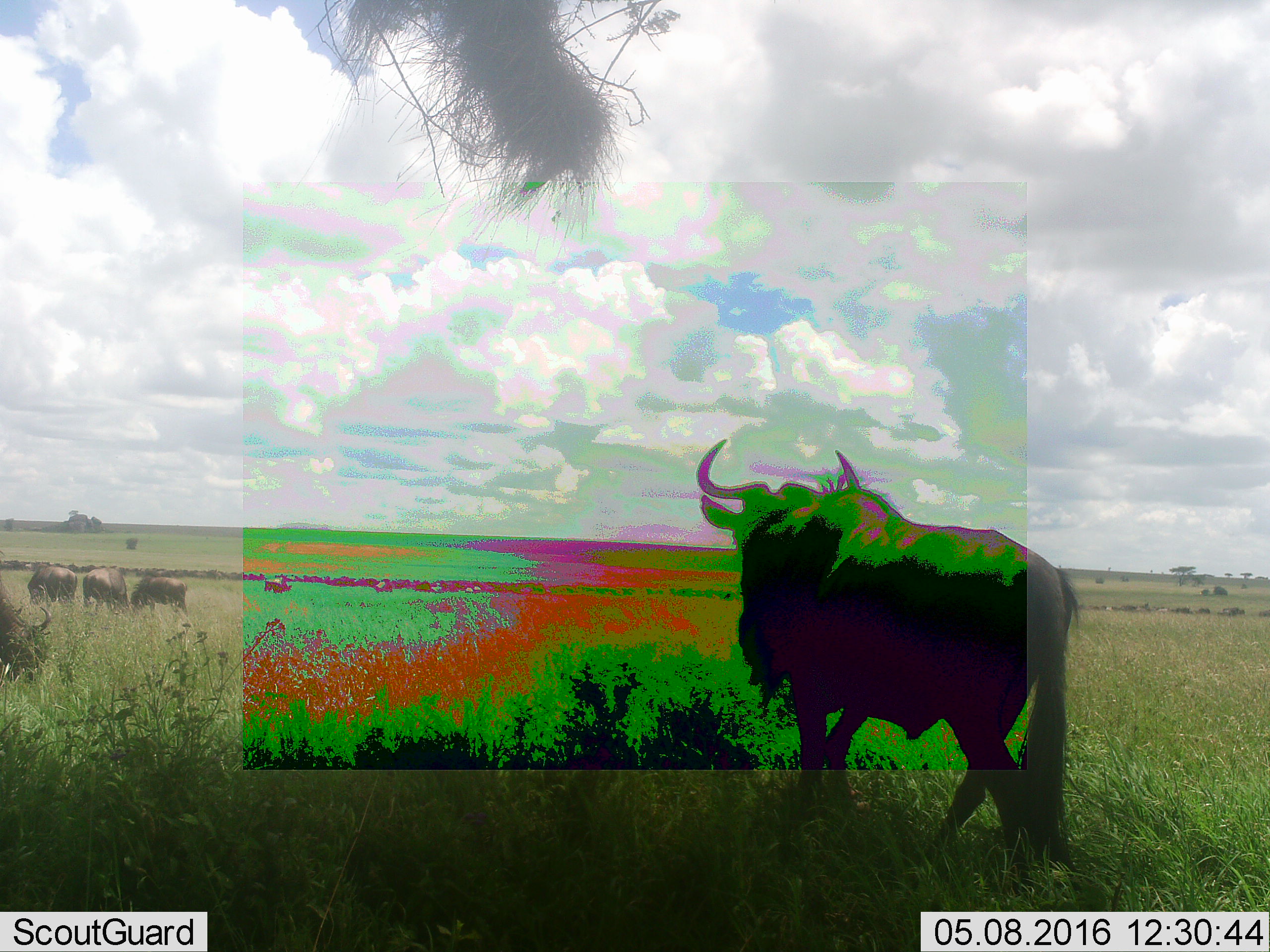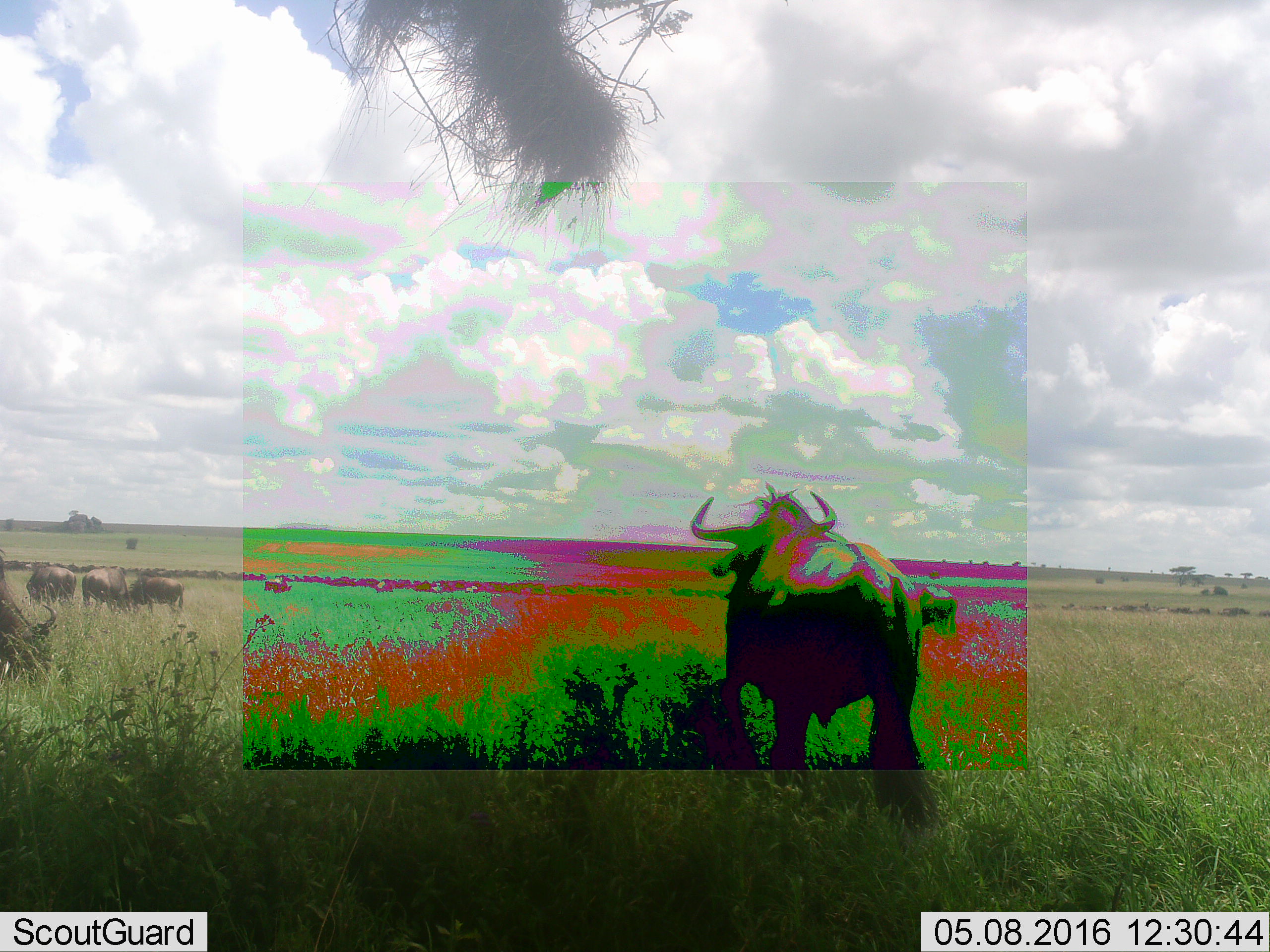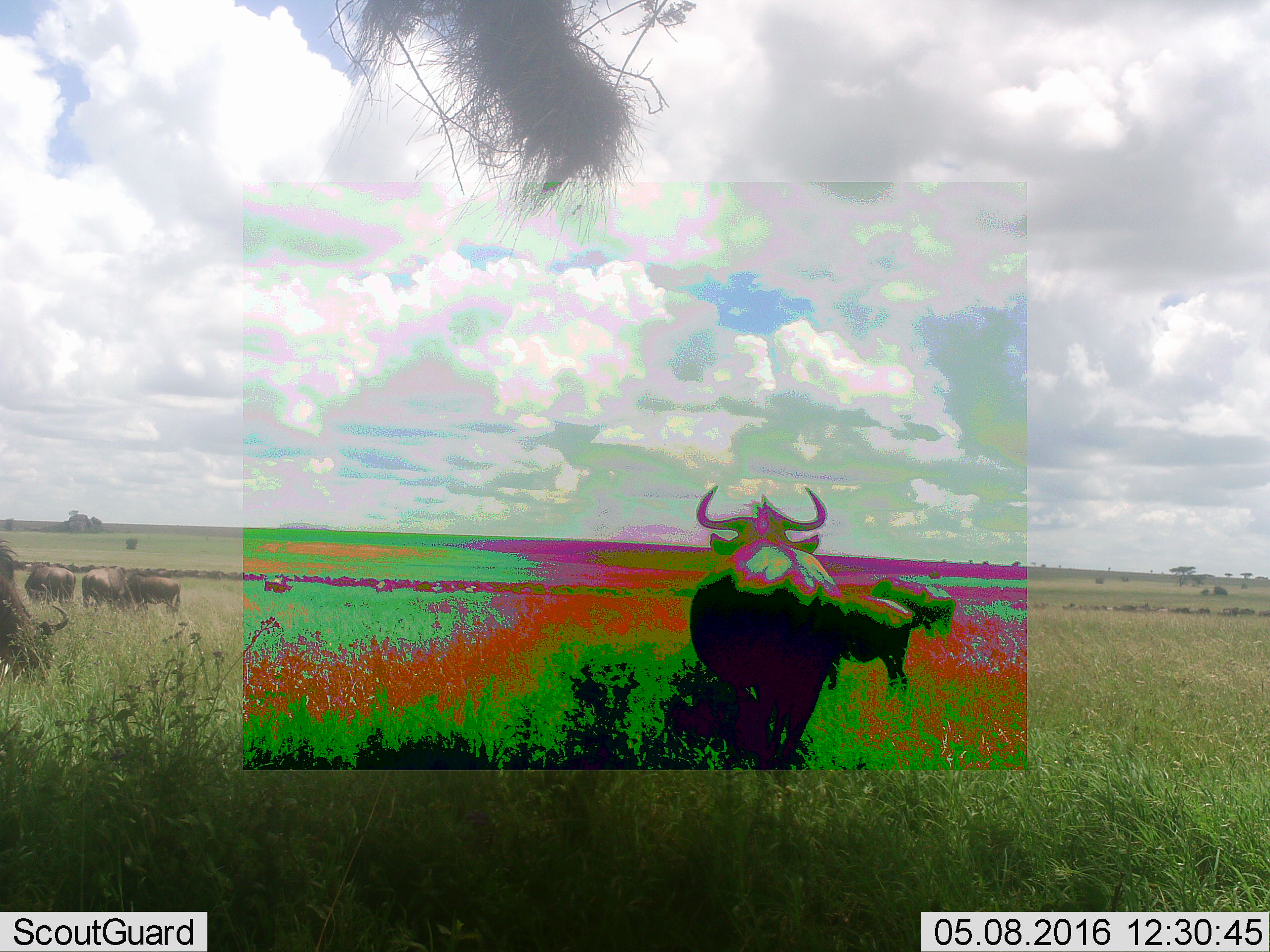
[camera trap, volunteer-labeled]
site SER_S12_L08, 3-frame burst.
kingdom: Animalia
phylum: Chordata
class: Mammalia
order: Artiodactyla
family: Bovidae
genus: Connochaetes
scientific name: Connochaetes taurinus taurinus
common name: blue wildebeest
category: wildebeestblue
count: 11-50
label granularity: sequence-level